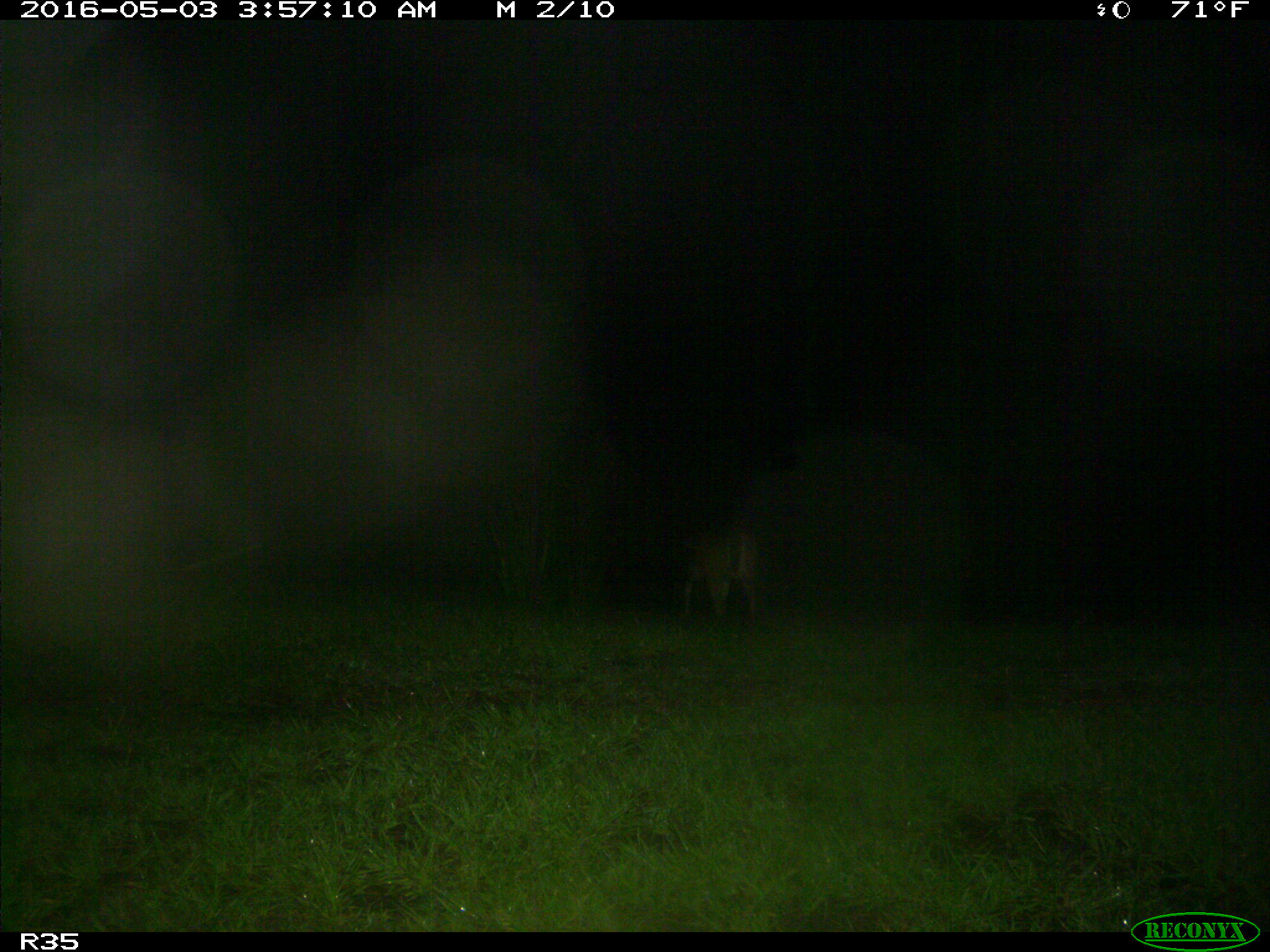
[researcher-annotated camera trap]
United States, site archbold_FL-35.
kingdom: Animalia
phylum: Chordata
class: Mammalia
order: Artiodactyla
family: Cervidae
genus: Odocoileus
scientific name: Odocoileus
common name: deer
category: unidentified deer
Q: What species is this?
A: Unidentified deer (deer) (Odocoileus).